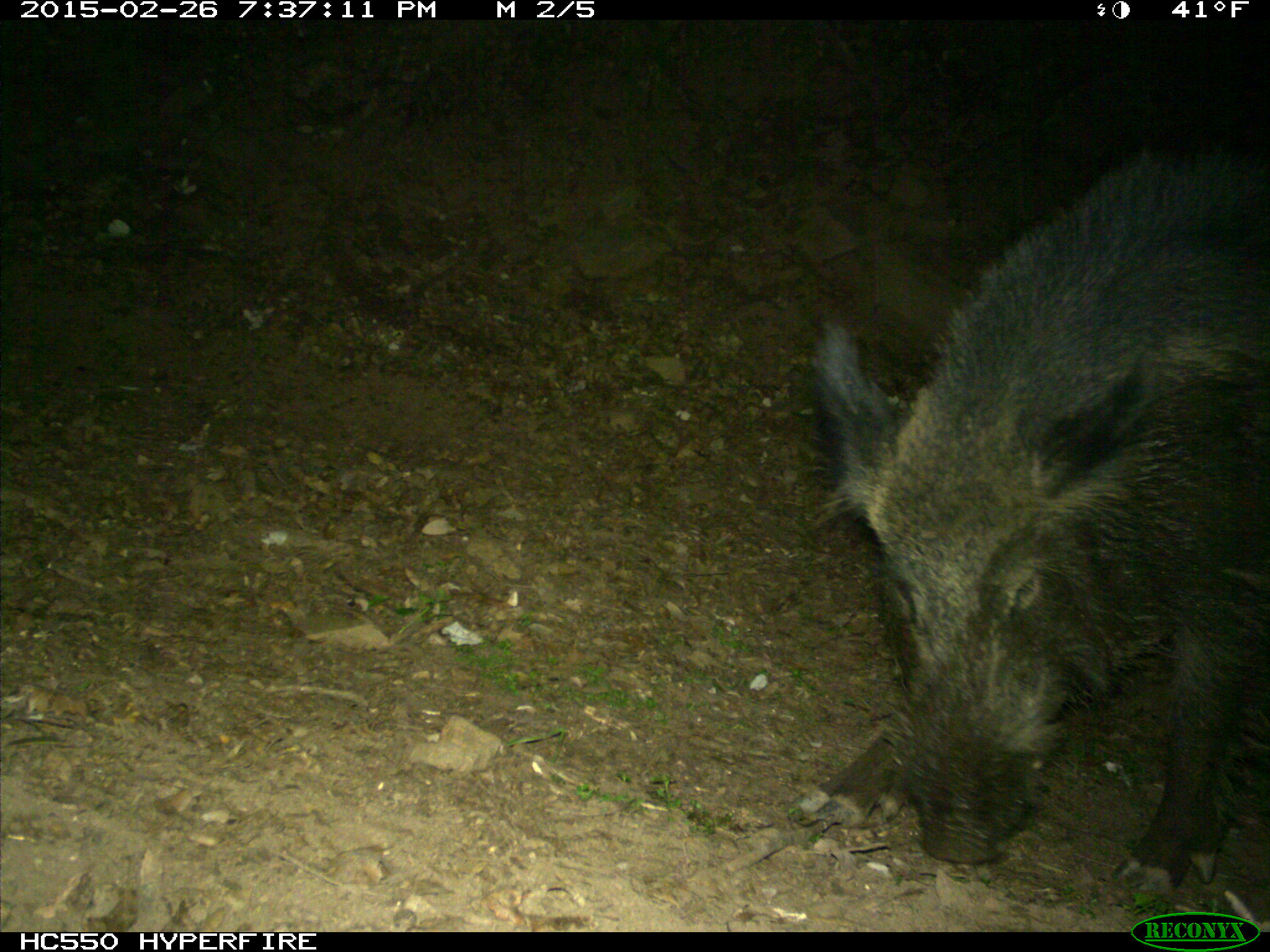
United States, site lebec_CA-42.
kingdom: Animalia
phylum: Chordata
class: Mammalia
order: Artiodactyla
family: Suidae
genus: Sus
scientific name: Sus scrofa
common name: wild boar